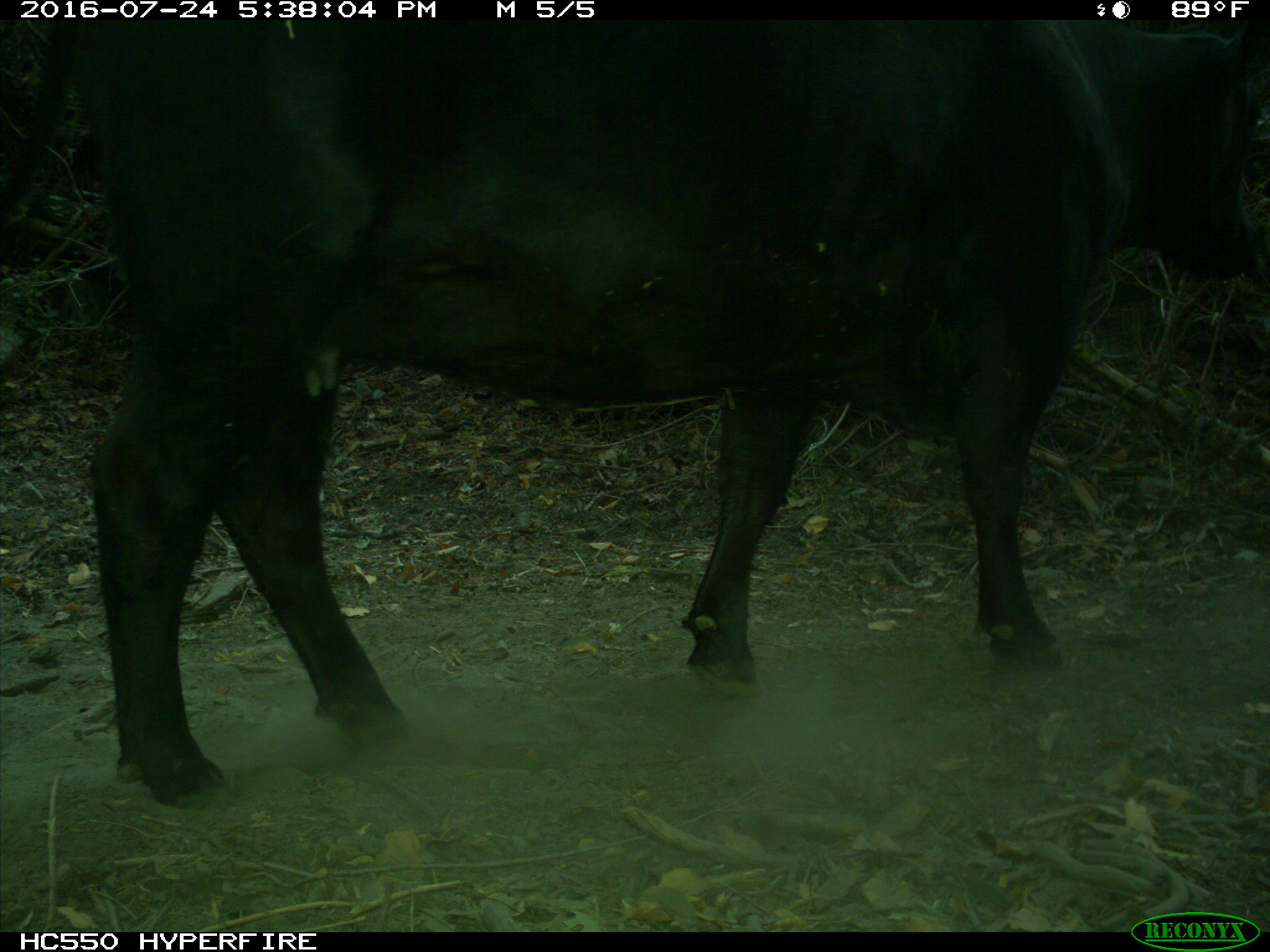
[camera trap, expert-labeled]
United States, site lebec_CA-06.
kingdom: Animalia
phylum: Chordata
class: Mammalia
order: Artiodactyla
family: Bovidae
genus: Bos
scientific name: Bos taurus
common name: domestic cow